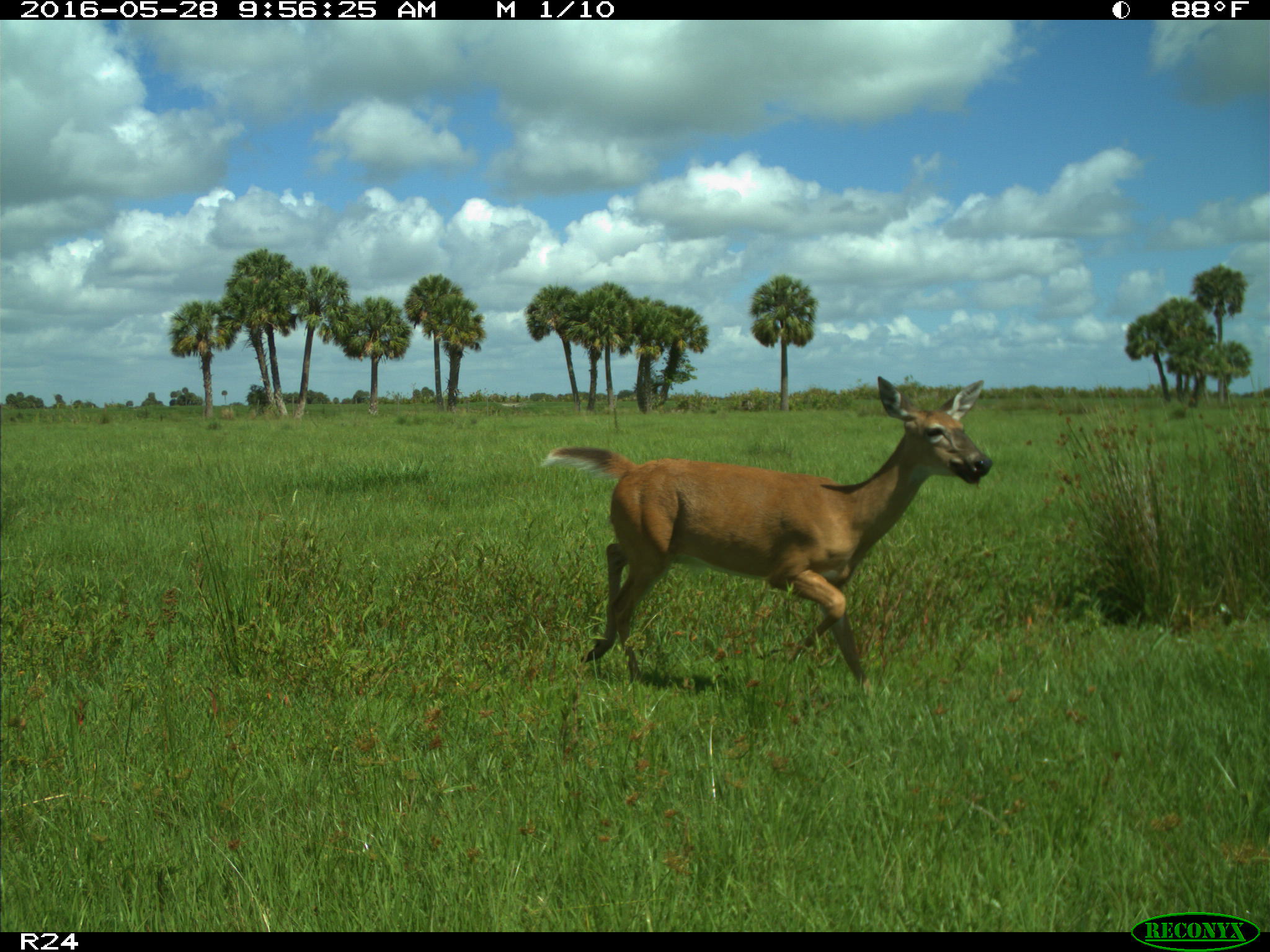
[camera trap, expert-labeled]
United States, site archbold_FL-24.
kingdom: Animalia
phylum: Chordata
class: Mammalia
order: Artiodactyla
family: Cervidae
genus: Odocoileus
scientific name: Odocoileus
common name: deer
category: unidentified deer